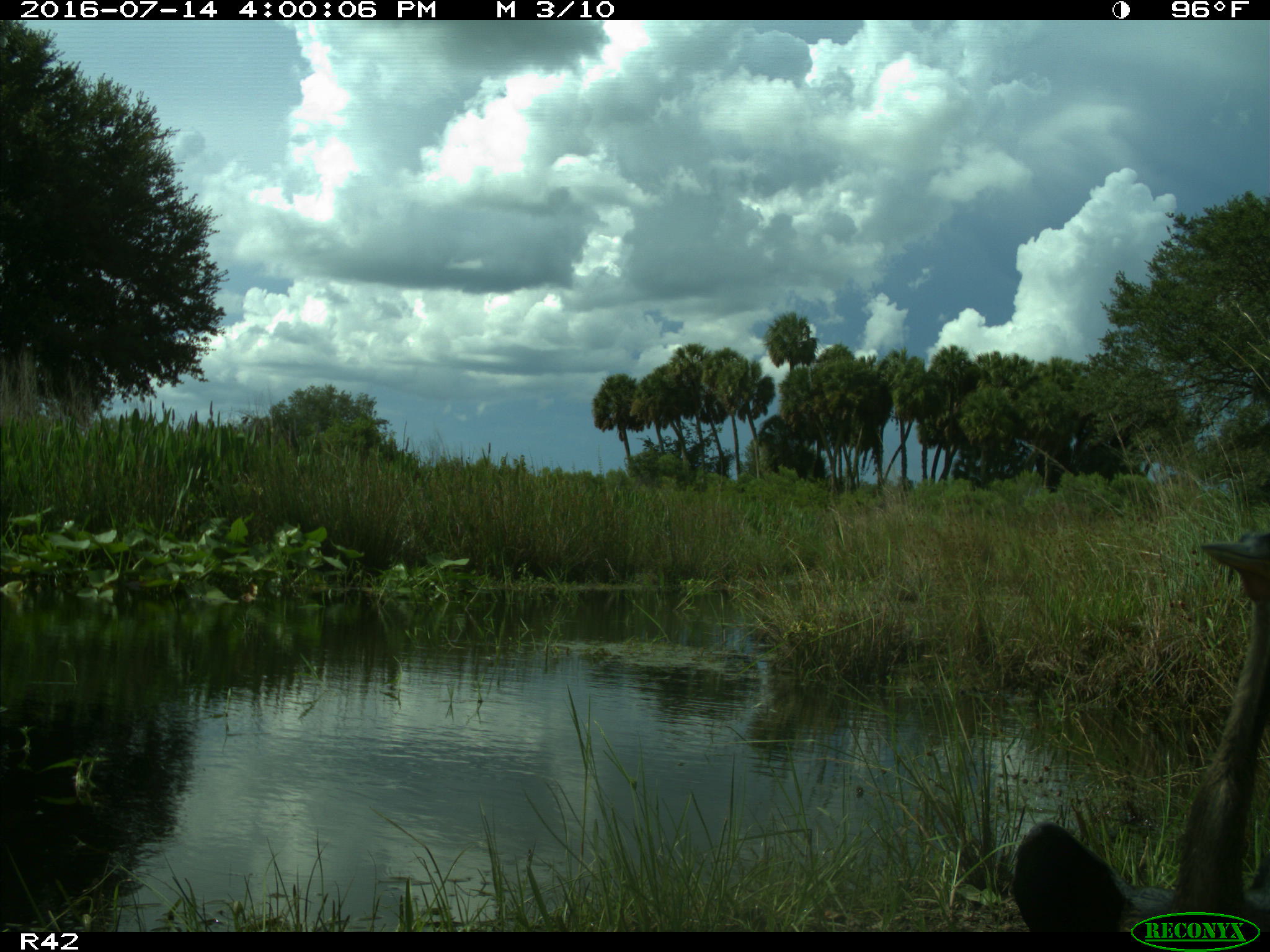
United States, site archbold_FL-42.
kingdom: Animalia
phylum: Chordata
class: Aves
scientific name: Aves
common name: birds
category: unidentified bird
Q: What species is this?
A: Unidentified bird (birds) (Aves).